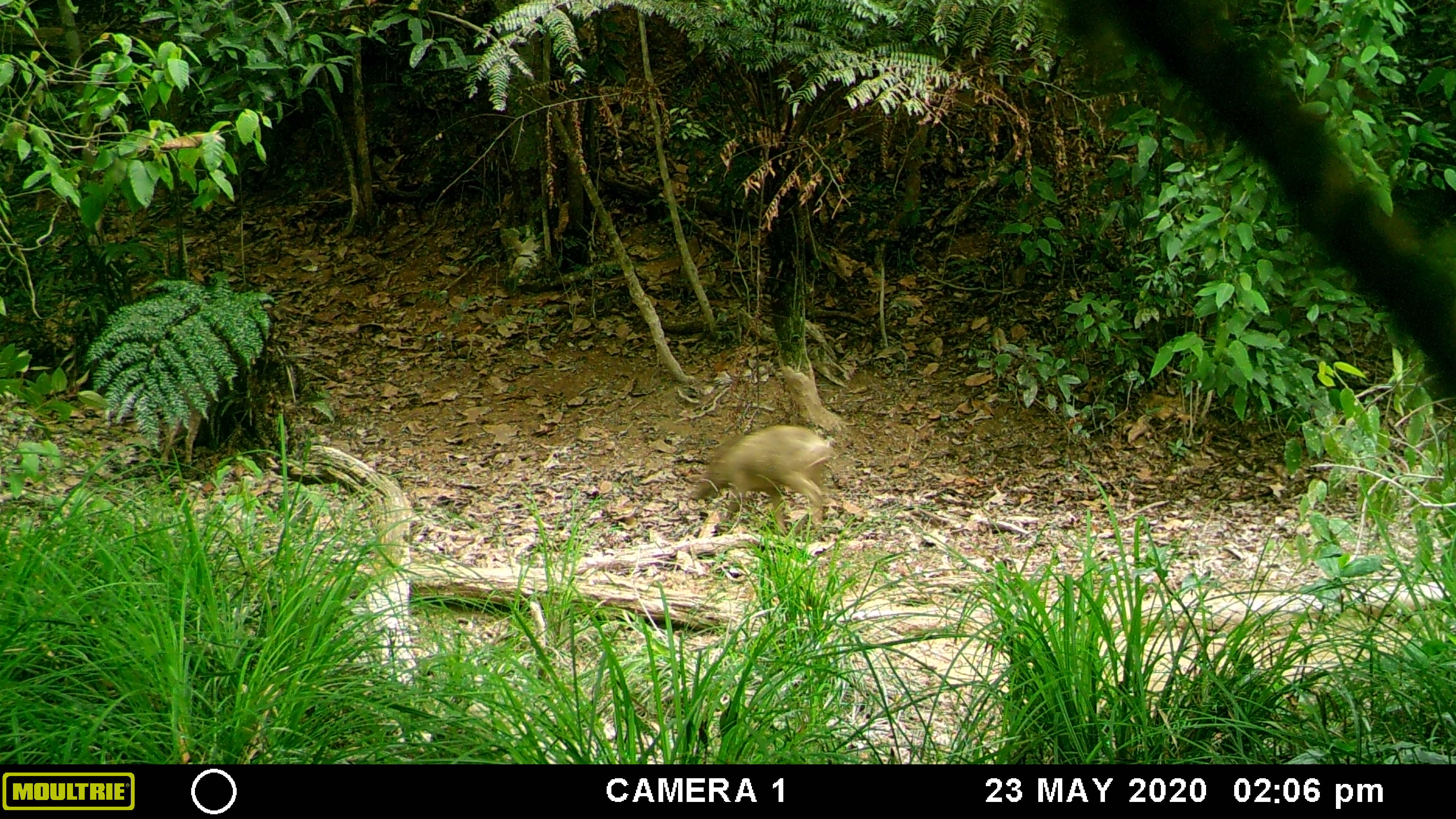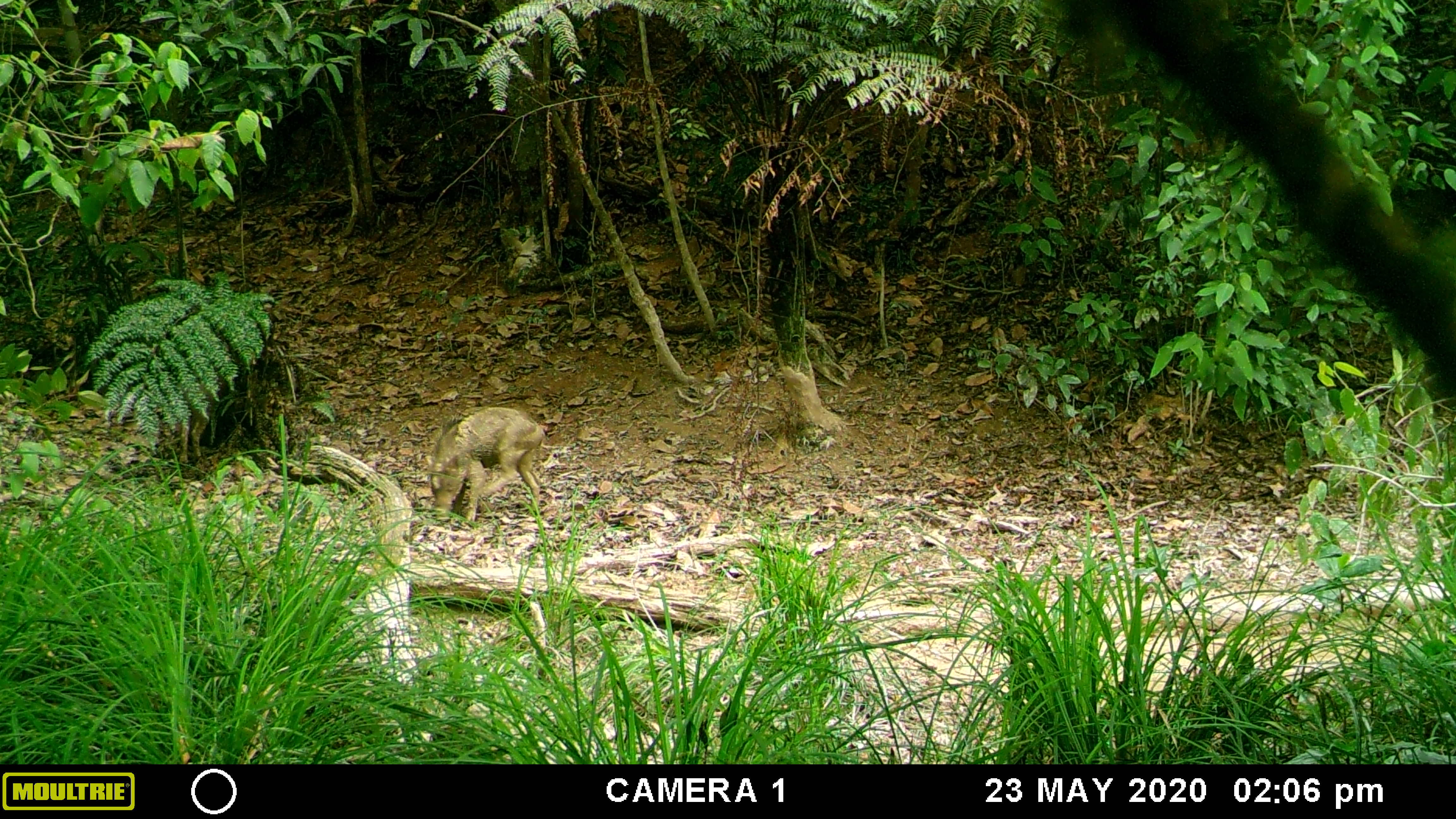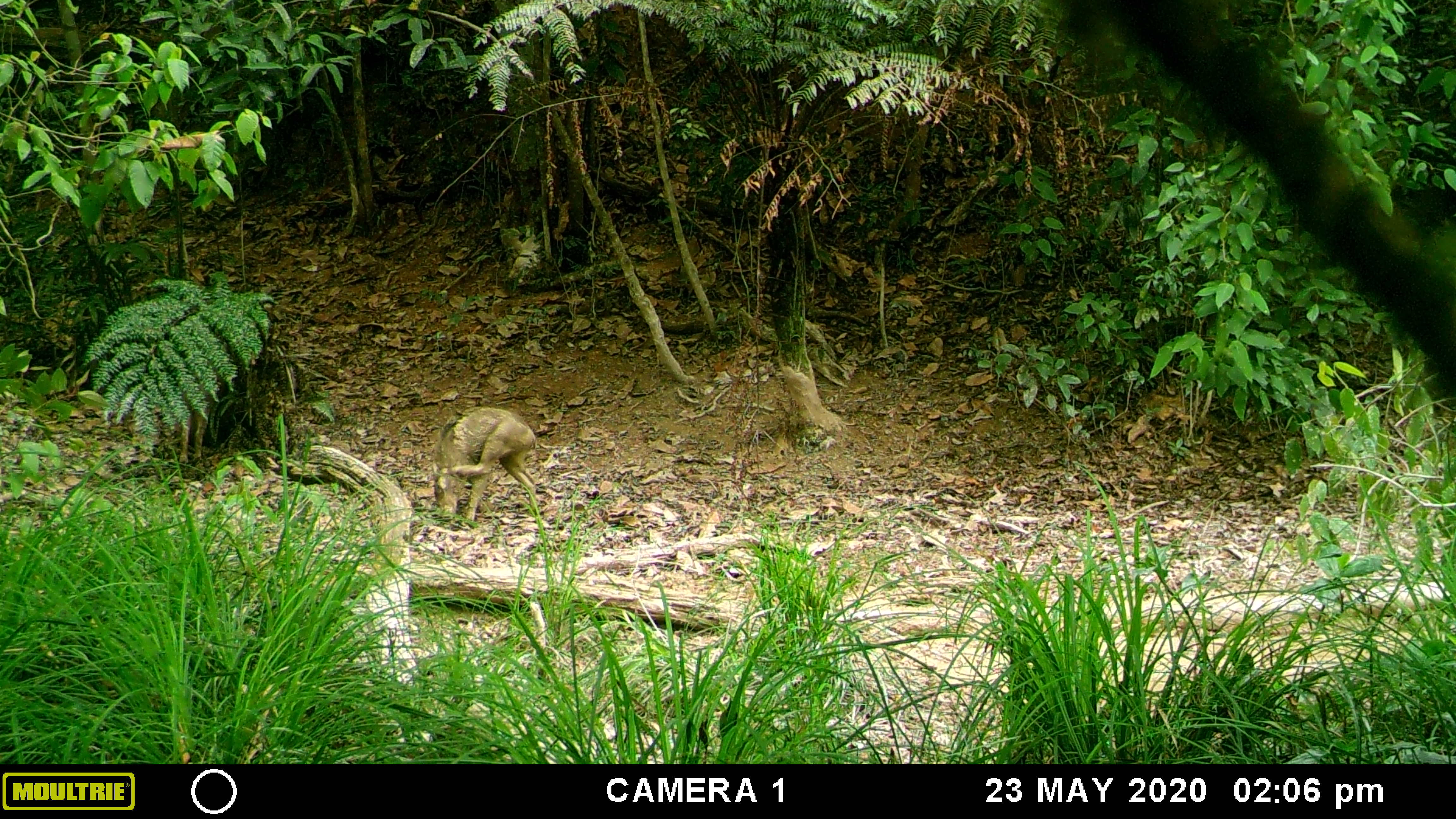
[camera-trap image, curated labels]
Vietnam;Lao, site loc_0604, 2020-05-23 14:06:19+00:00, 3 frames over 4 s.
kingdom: Animalia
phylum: Chordata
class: Mammalia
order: Artiodactyla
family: Suidae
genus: Sus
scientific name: Sus scrofa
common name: eurasian wild pig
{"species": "eurasian wild pig (Sus scrofa)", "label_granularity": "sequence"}